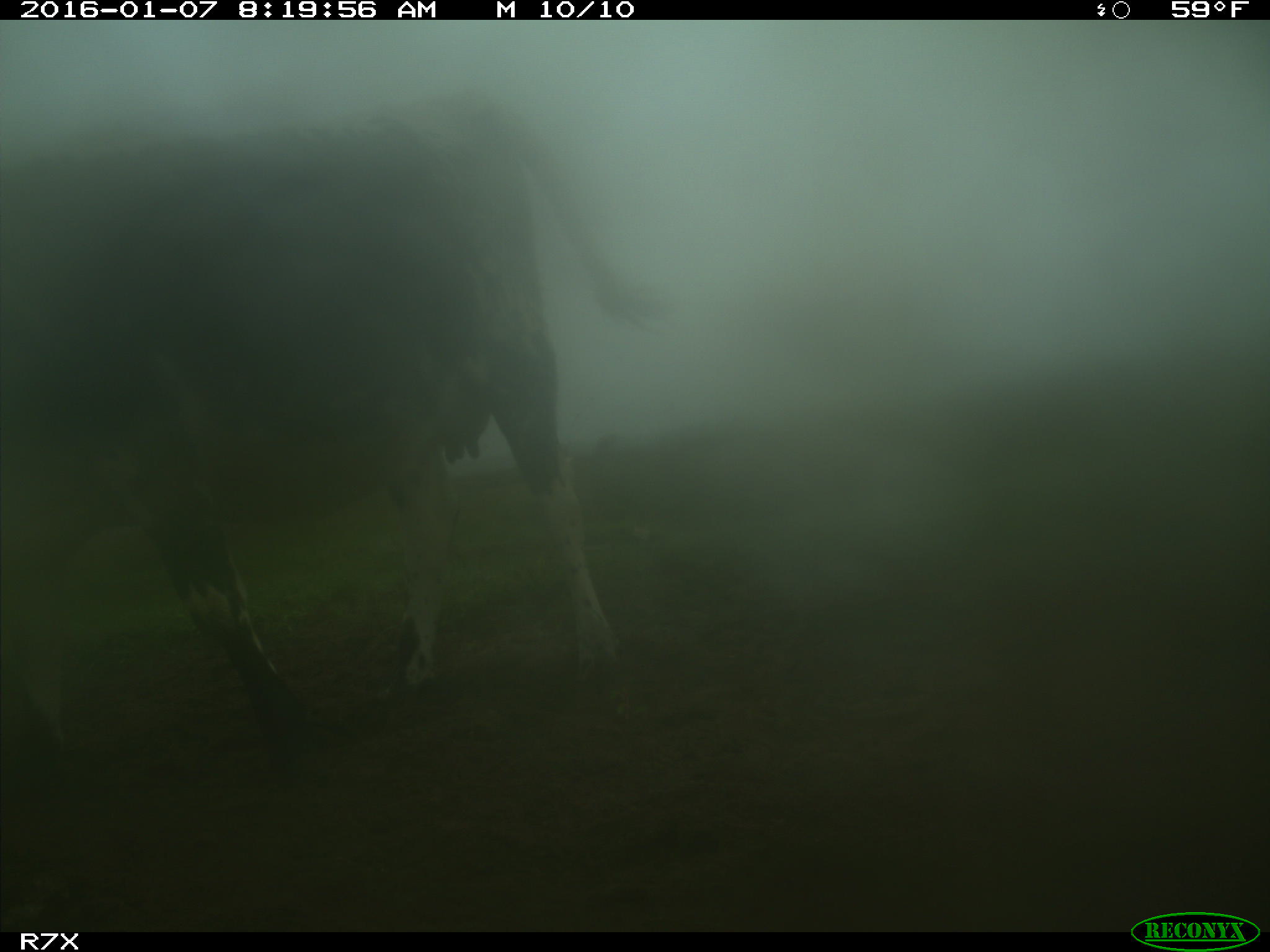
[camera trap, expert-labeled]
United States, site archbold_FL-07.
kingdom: Animalia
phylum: Chordata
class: Mammalia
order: Artiodactyla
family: Bovidae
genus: Bos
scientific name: Bos taurus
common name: domestic cow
Bos taurus (domestic cow).